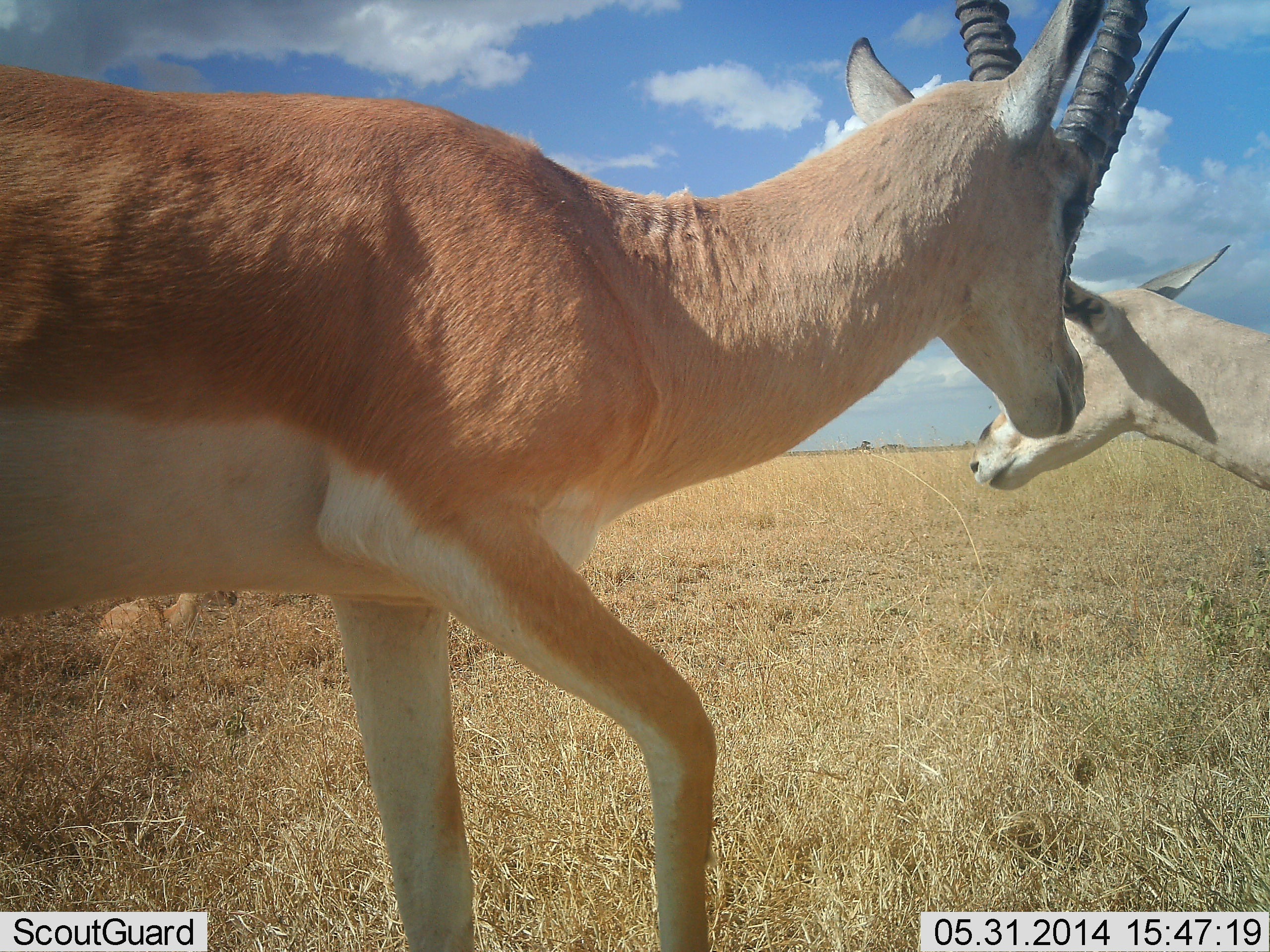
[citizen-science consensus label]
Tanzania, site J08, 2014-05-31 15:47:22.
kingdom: Animalia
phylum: Chordata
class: Mammalia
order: Artiodactyla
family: Bovidae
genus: Nanger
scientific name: Nanger granti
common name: grant's gazelle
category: gazellegrants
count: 2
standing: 80%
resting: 10%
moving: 10%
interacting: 40%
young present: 0%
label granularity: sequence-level